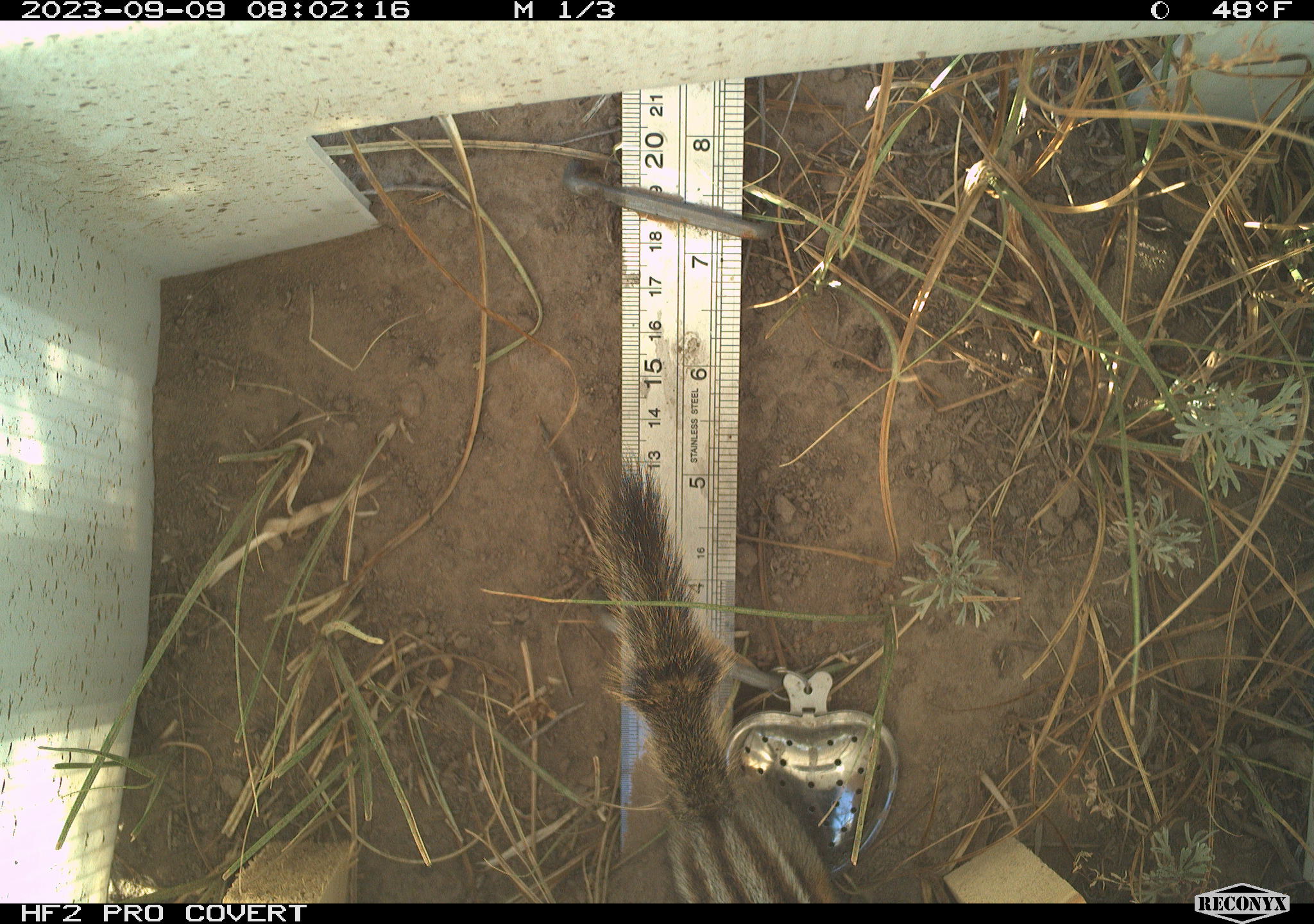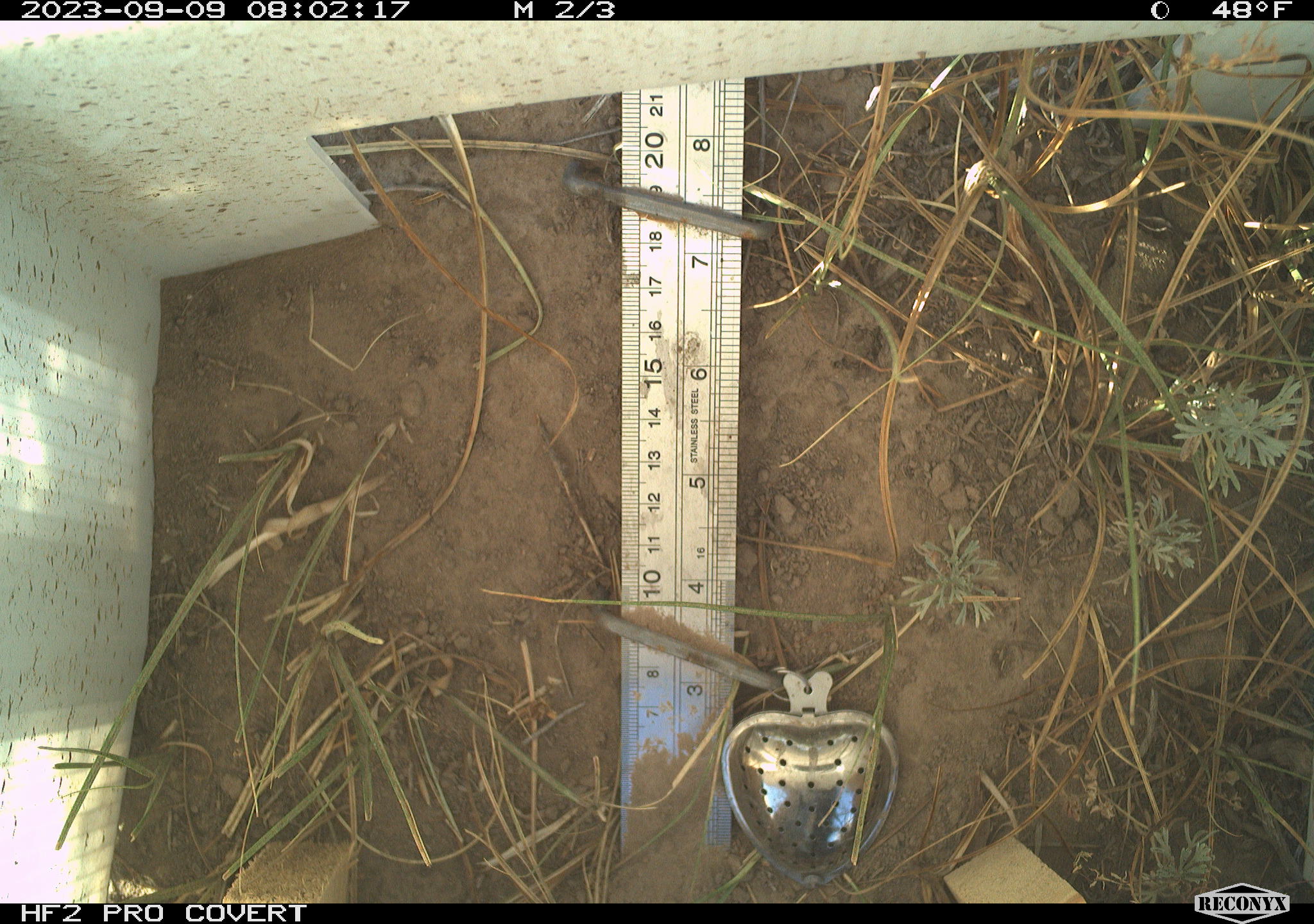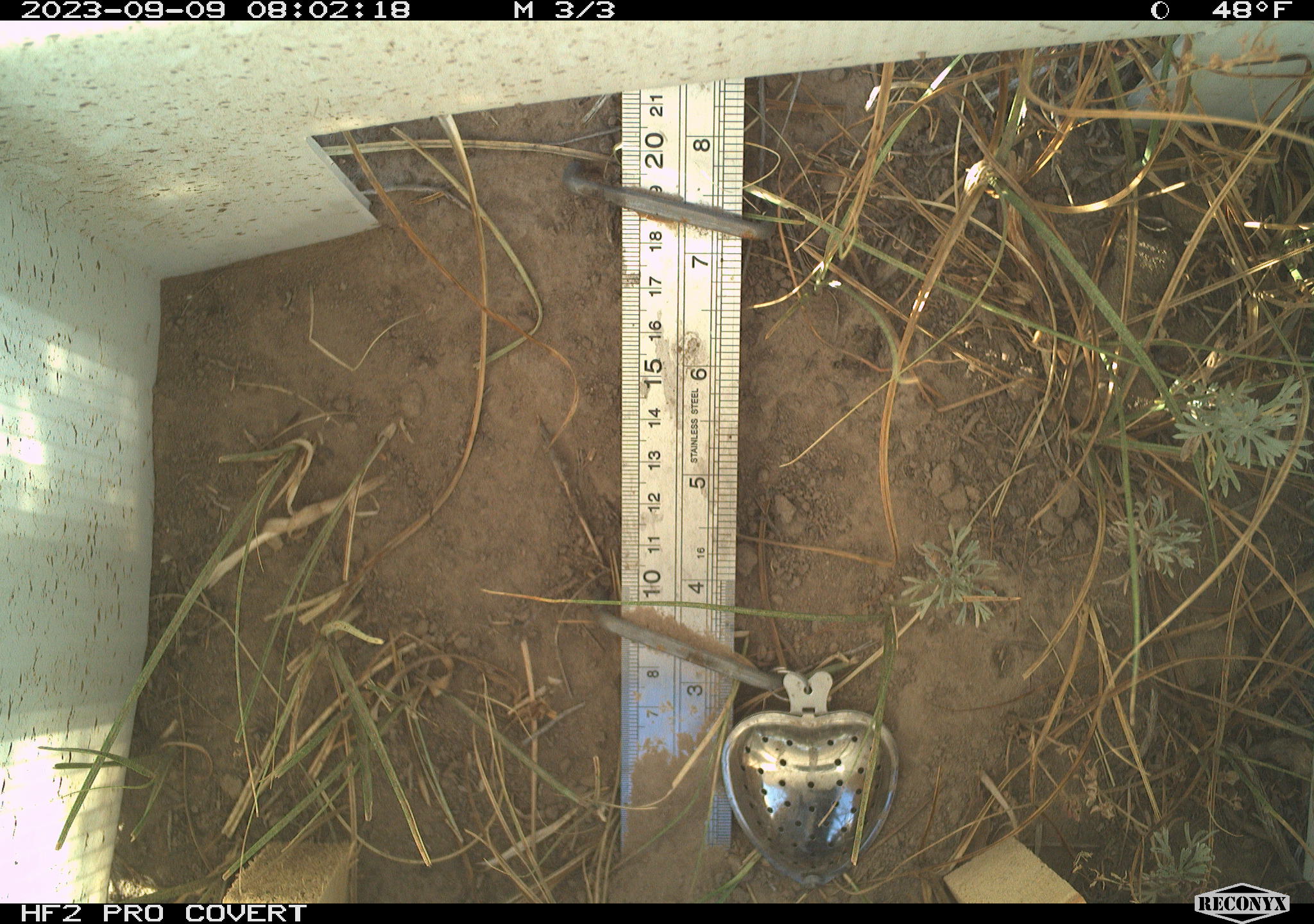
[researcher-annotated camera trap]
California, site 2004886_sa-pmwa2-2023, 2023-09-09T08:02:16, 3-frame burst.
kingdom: Animalia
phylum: Chordata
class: Mammalia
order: Rodentia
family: Sciuridae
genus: Neotamias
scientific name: Neotamias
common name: western chipmunks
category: neotamias species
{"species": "neotamias species (western chipmunks) (Neotamias)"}